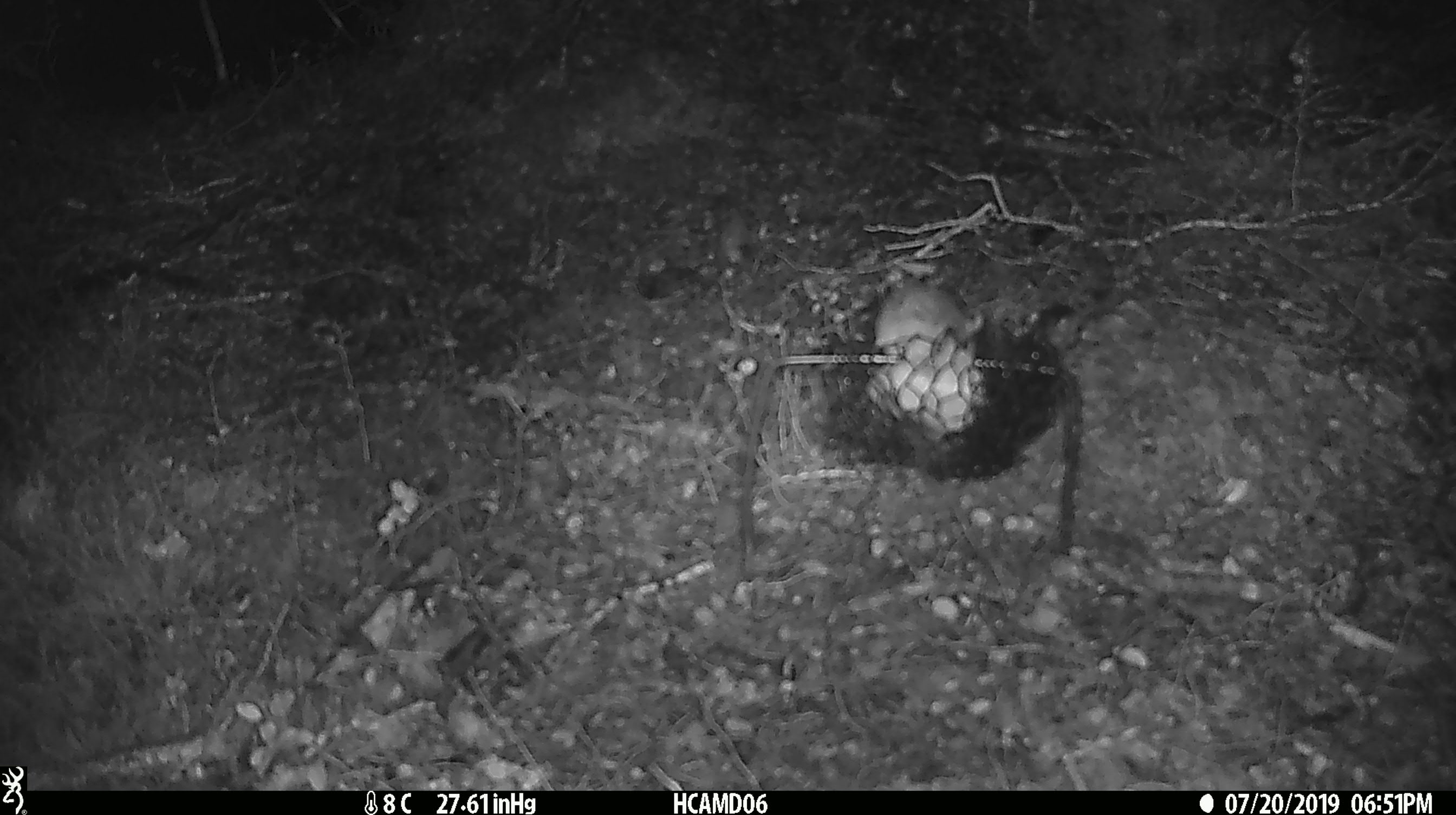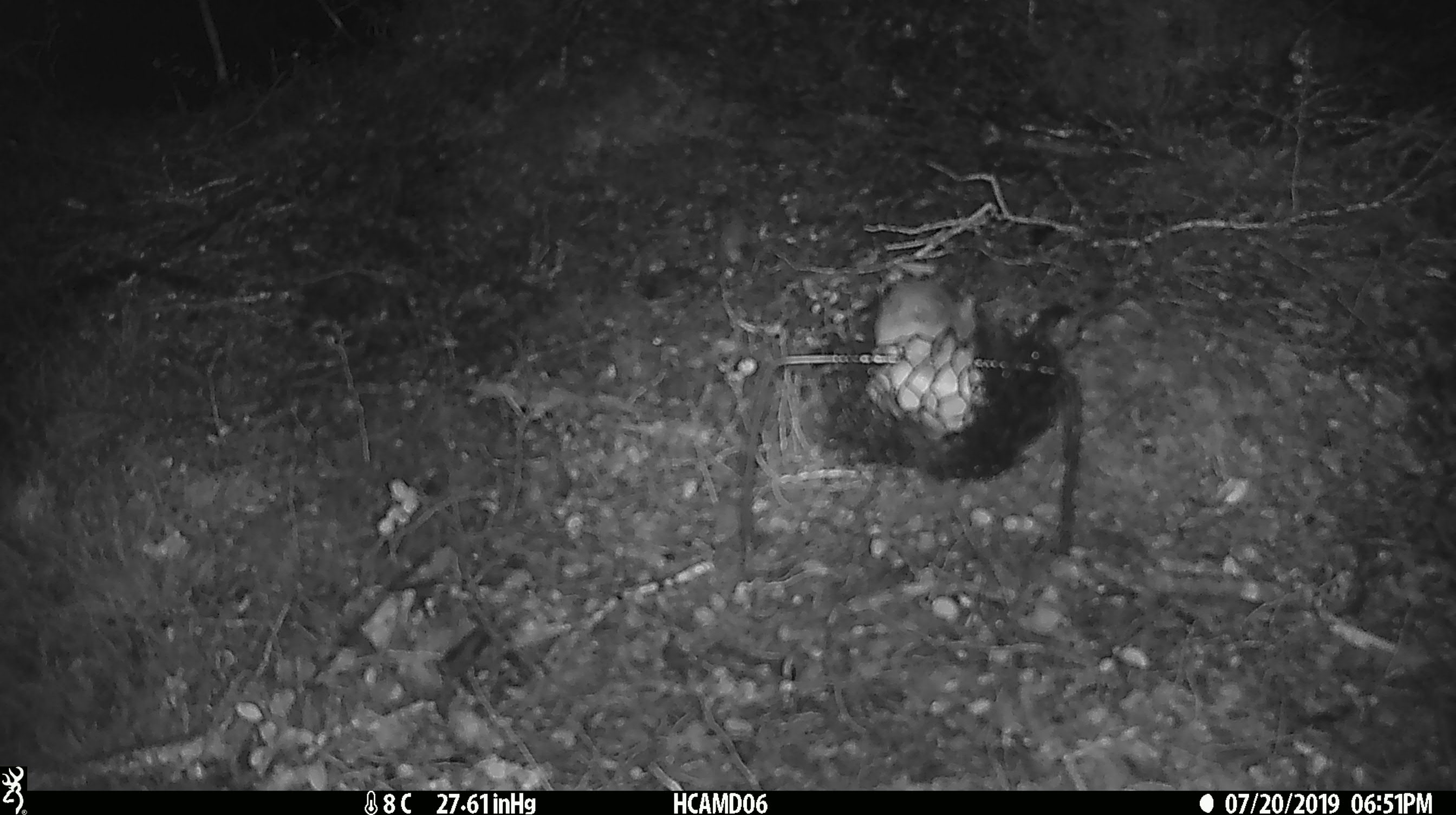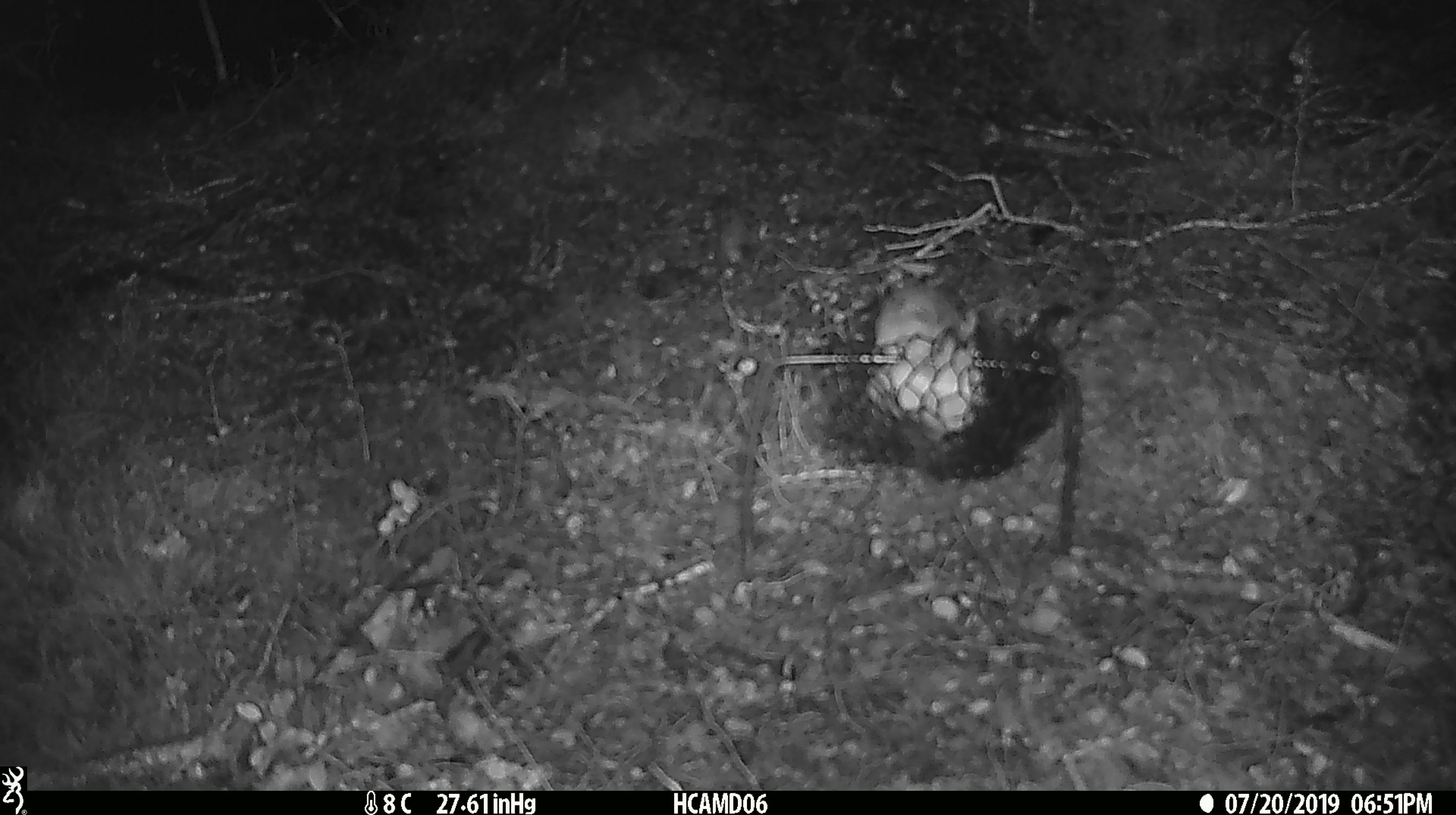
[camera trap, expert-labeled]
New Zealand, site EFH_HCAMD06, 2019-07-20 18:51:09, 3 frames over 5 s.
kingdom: Animalia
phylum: Chordata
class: Mammalia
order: Rodentia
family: Muridae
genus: Mus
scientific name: Mus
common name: mouse